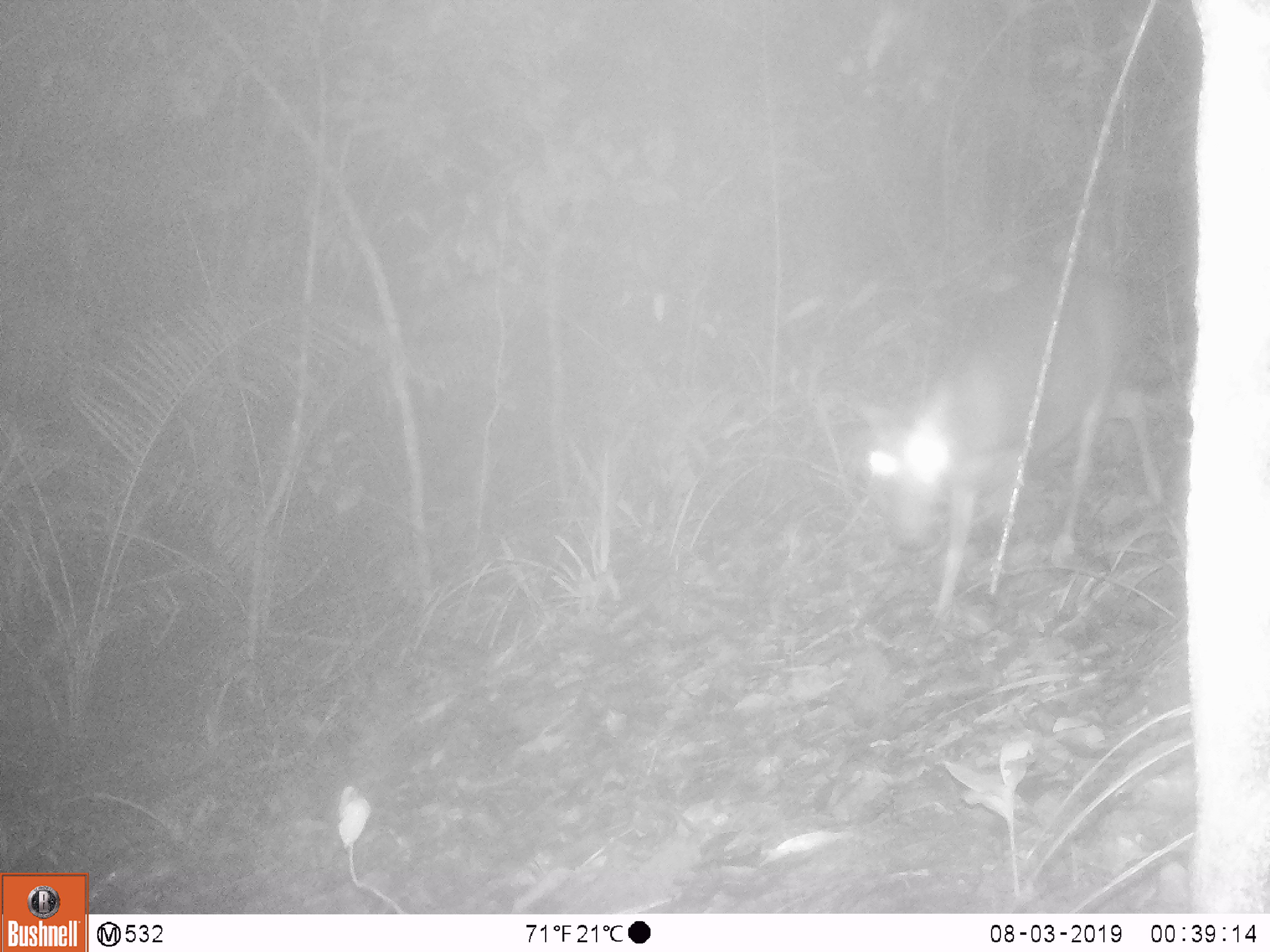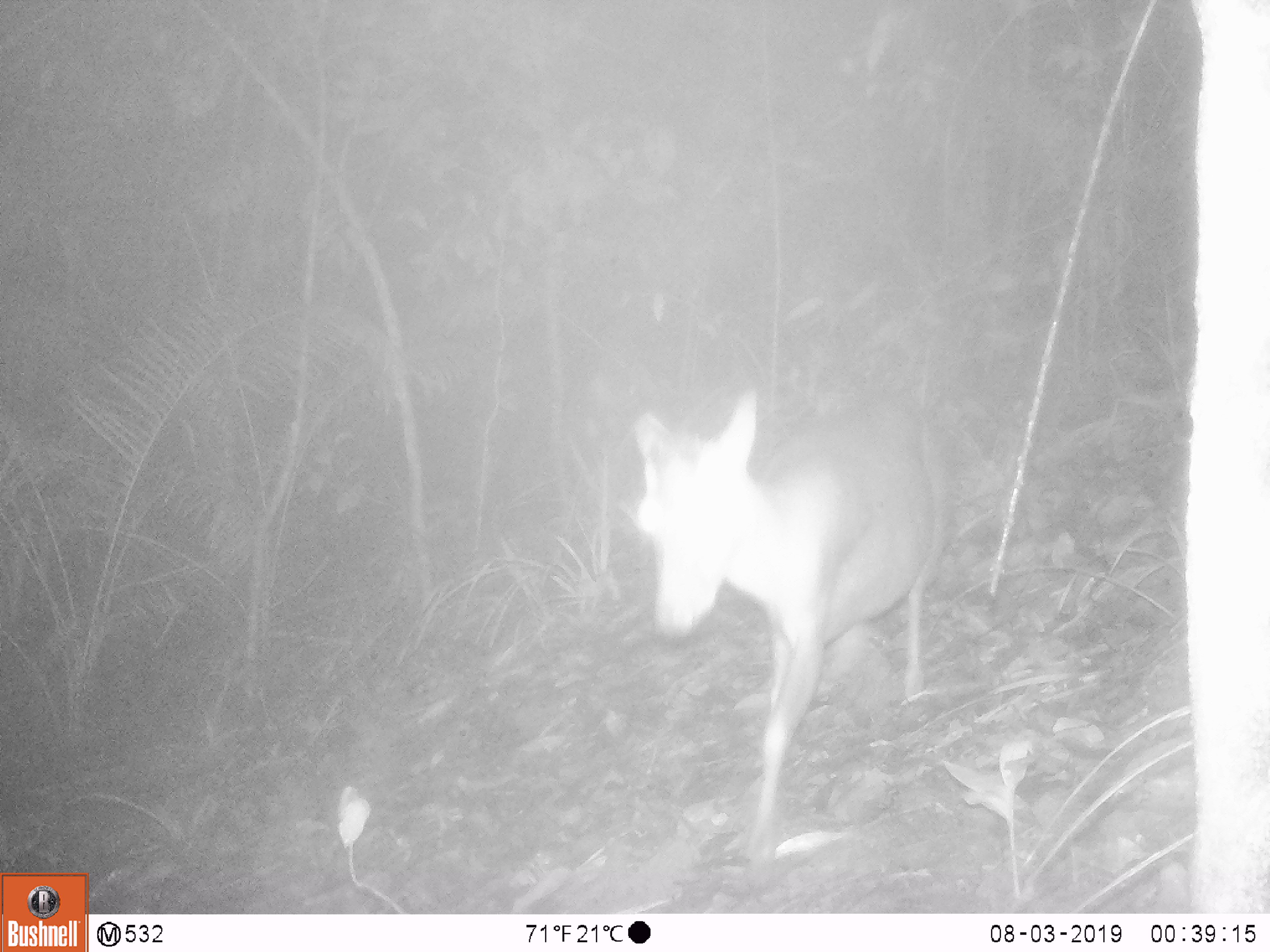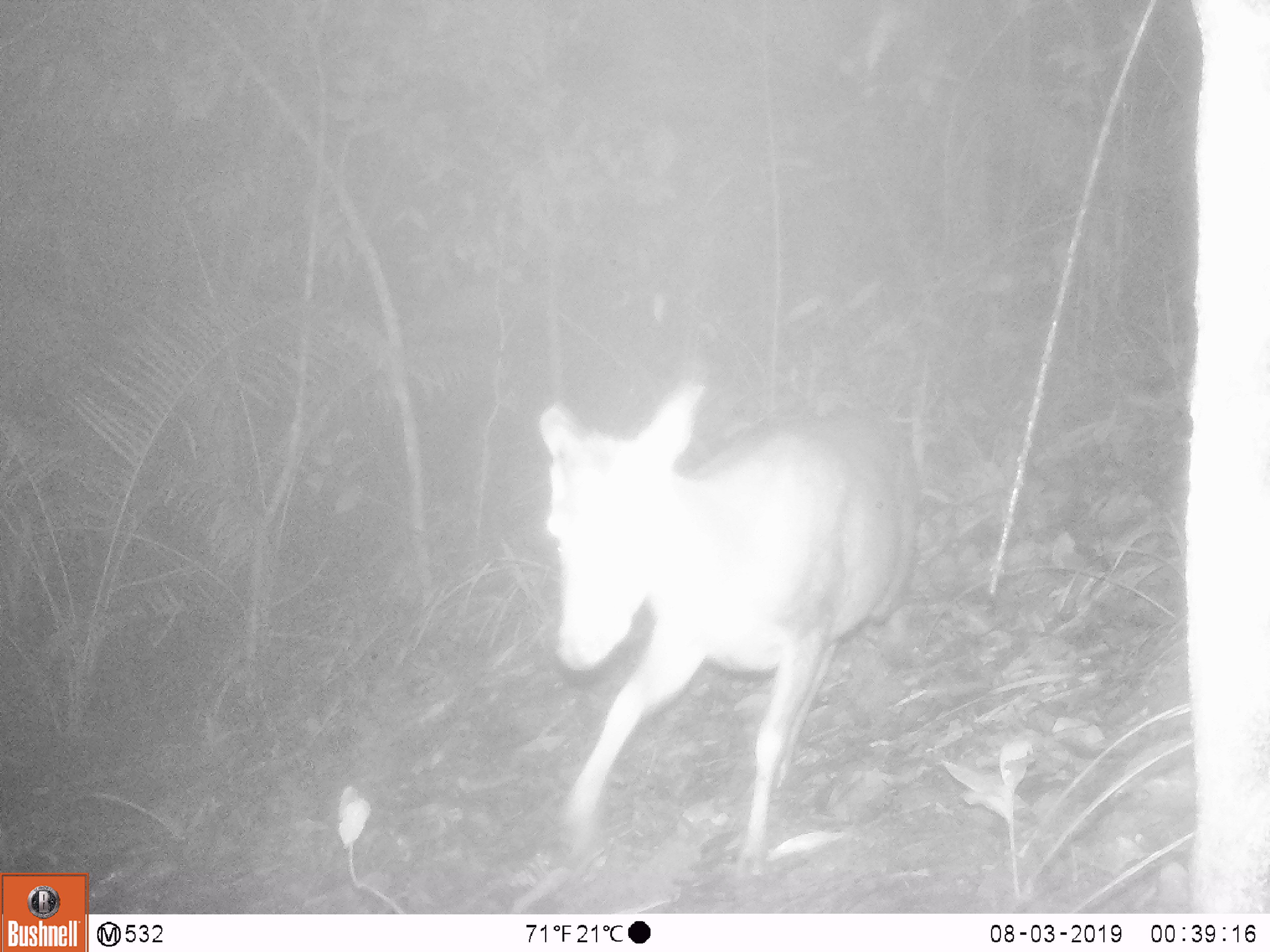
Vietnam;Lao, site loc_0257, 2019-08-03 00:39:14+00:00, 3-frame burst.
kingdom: Animalia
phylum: Chordata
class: Mammalia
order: Artiodactyla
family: Cervidae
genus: Muntiacus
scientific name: Muntiacus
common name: muntjacs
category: unidentified muntjac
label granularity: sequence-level